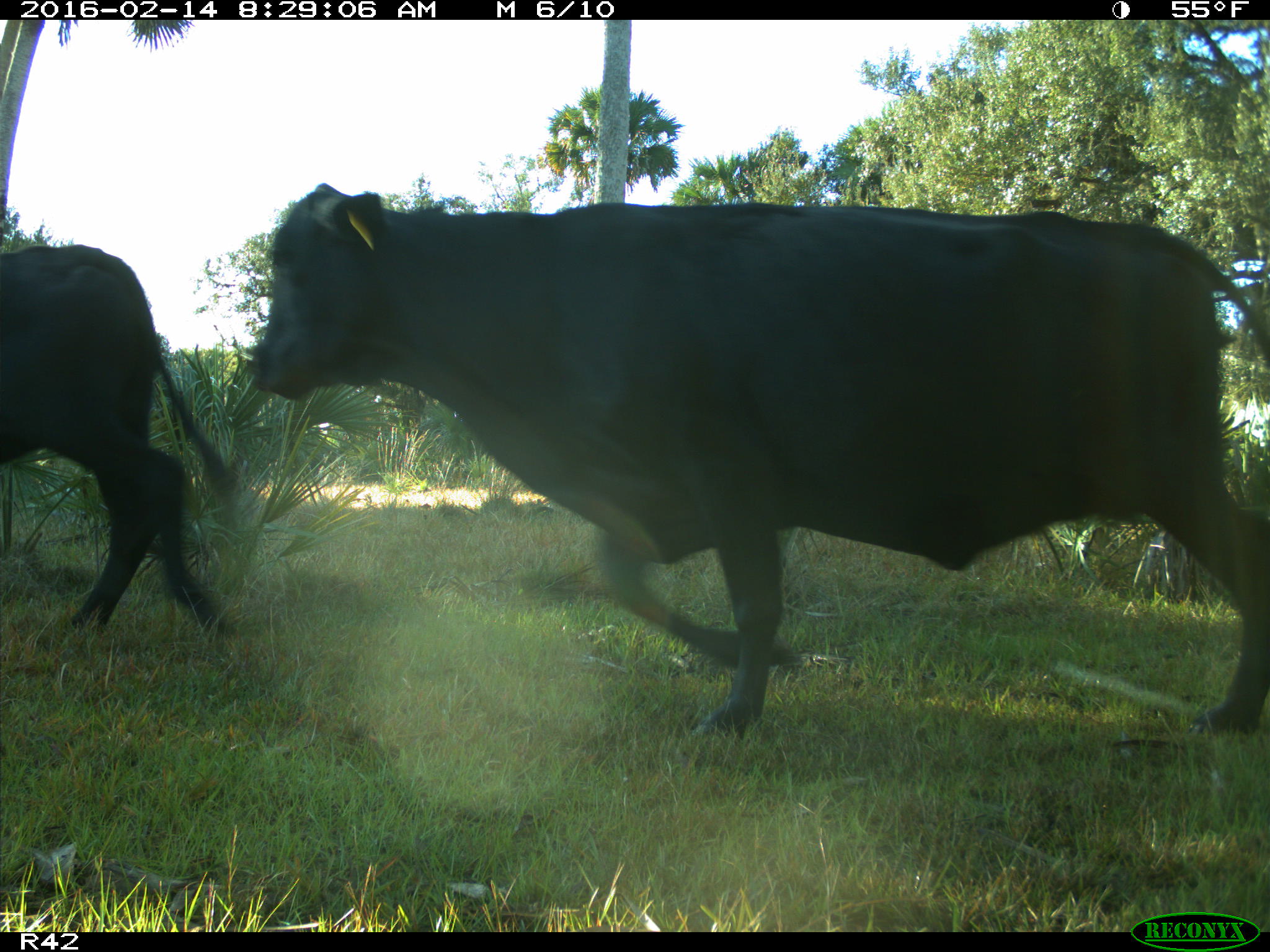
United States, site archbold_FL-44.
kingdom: Animalia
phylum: Chordata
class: Mammalia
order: Artiodactyla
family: Bovidae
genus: Bos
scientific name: Bos taurus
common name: domestic cow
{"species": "Bos taurus (domestic cow)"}